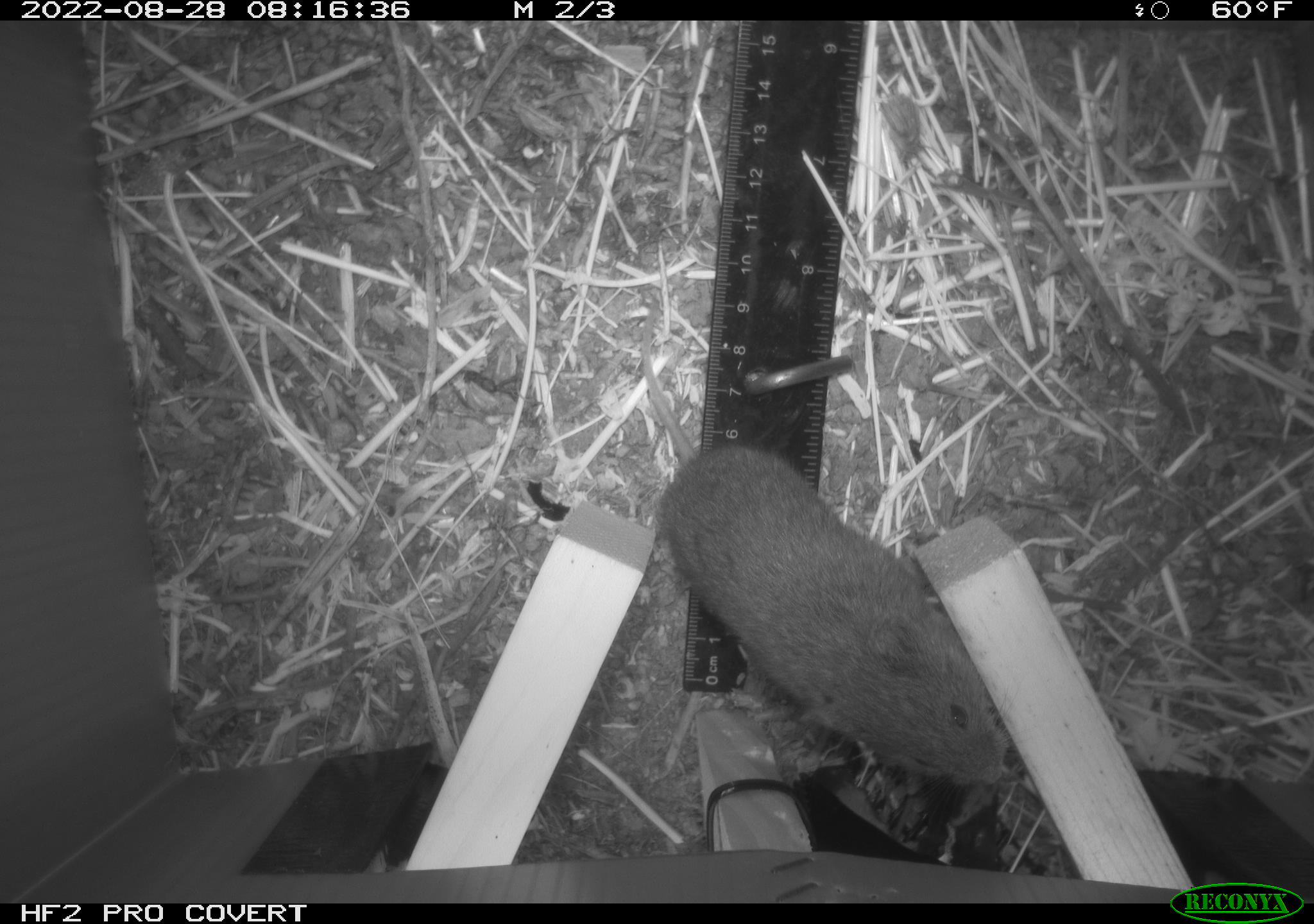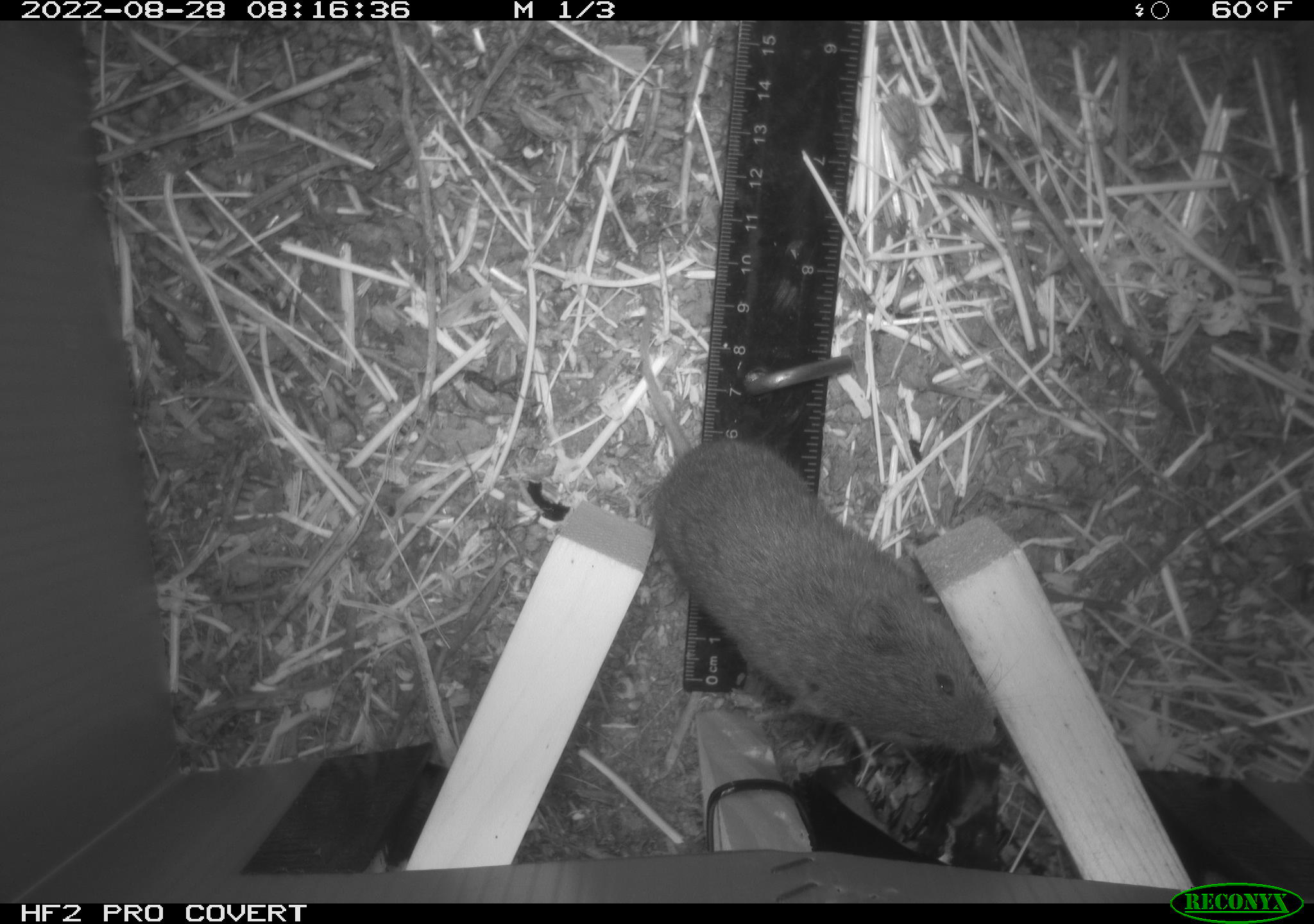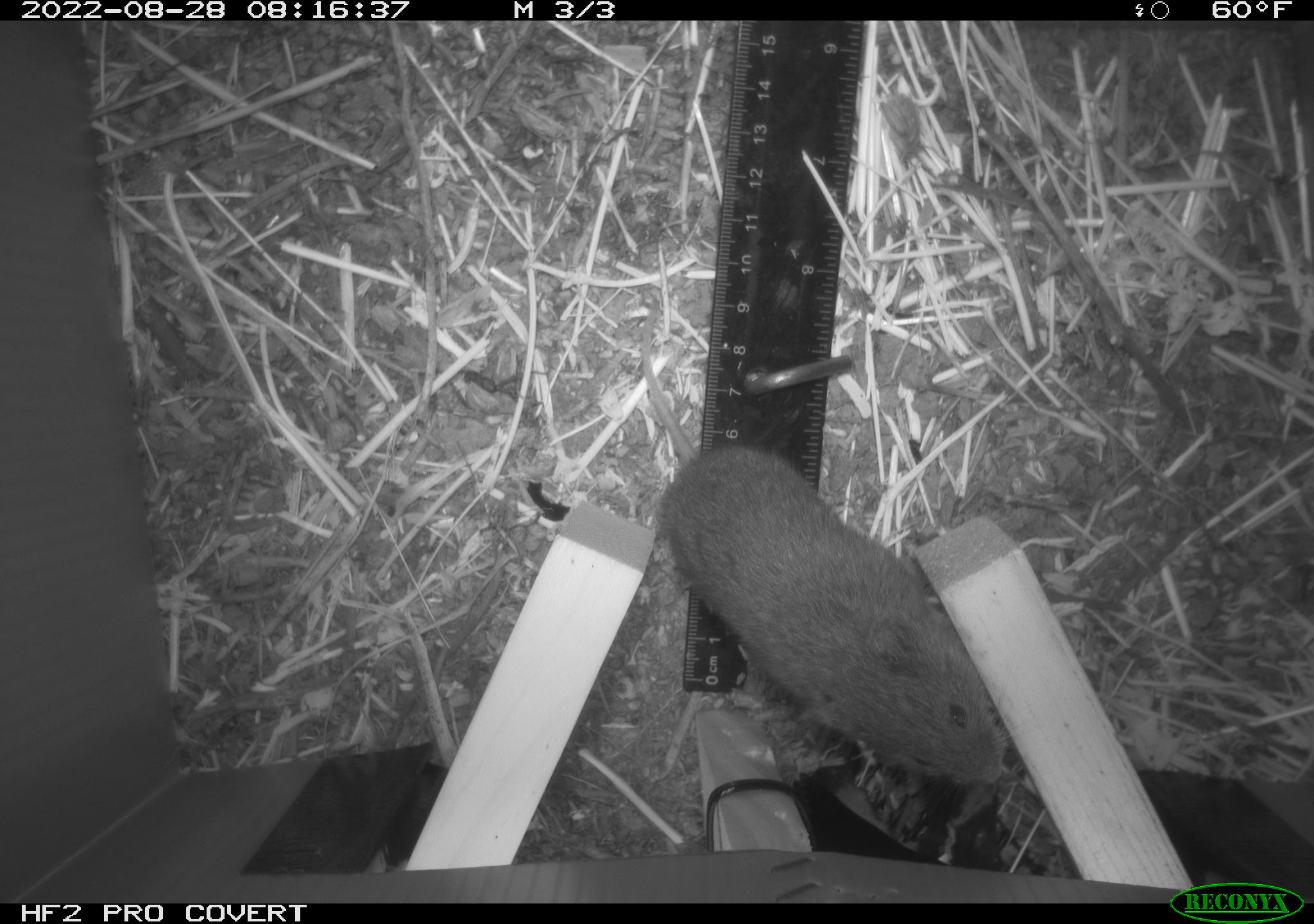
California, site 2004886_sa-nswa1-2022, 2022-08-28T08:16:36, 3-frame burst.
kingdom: Animalia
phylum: Chordata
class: Mammalia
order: Rodentia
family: Cricetidae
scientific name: Cricetidae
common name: hamsters, voles, lemmings, and allies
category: cricetidae family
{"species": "cricetidae family (hamsters, voles, lemmings, and allies) (Cricetidae)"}